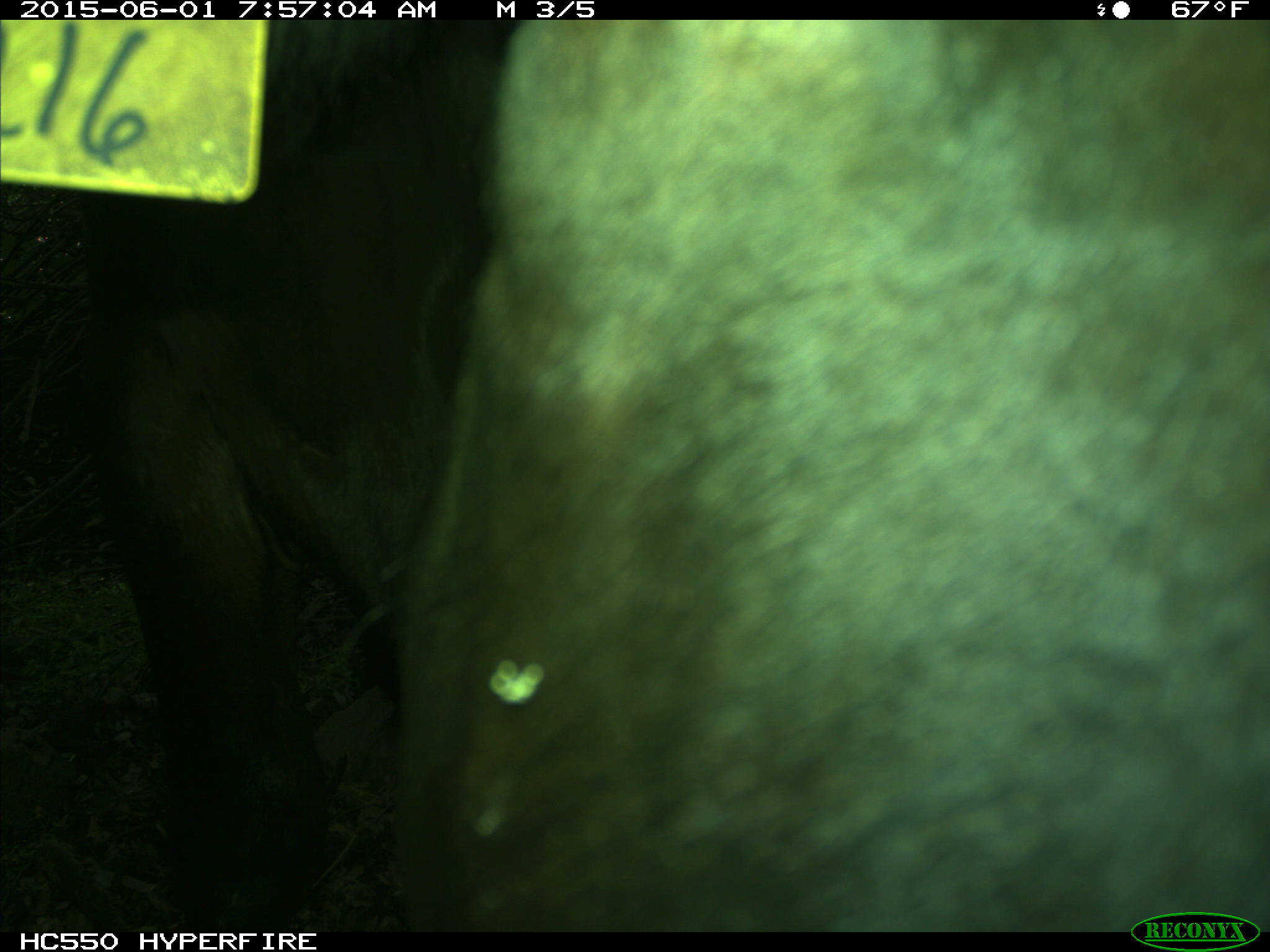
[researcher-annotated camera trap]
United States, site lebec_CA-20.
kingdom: Animalia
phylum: Chordata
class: Mammalia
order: Artiodactyla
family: Bovidae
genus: Bos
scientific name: Bos taurus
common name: domestic cow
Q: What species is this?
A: Bos taurus (domestic cow).